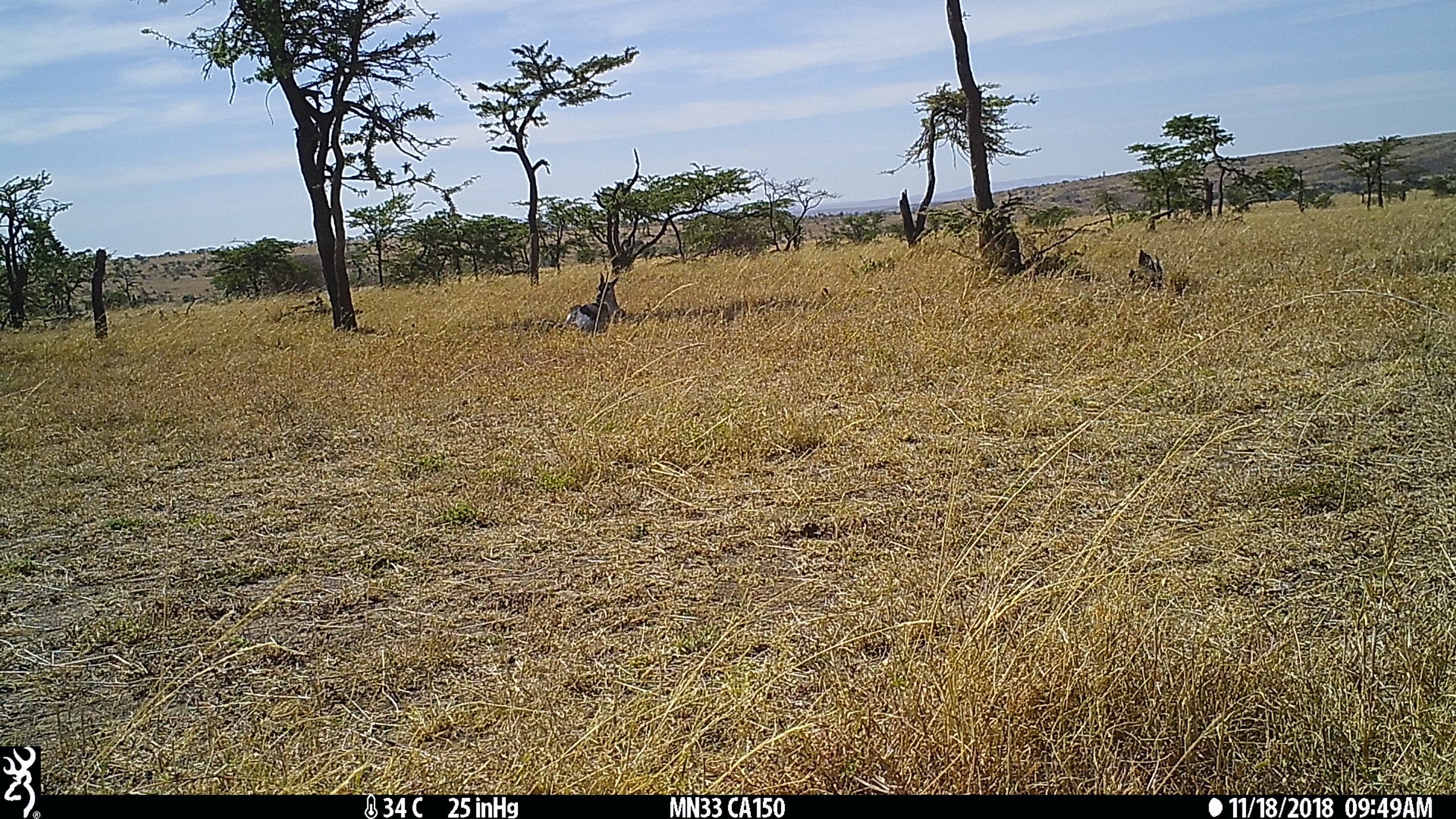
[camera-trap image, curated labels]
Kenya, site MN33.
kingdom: Animalia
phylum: Chordata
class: Mammalia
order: Artiodactyla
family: Bovidae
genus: Eudorcas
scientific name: Eudorcas thomsonii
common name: thomon's gazelle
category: gazelle thomsons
Gazelle thomsons (thomon's gazelle) (Eudorcas thomsonii).